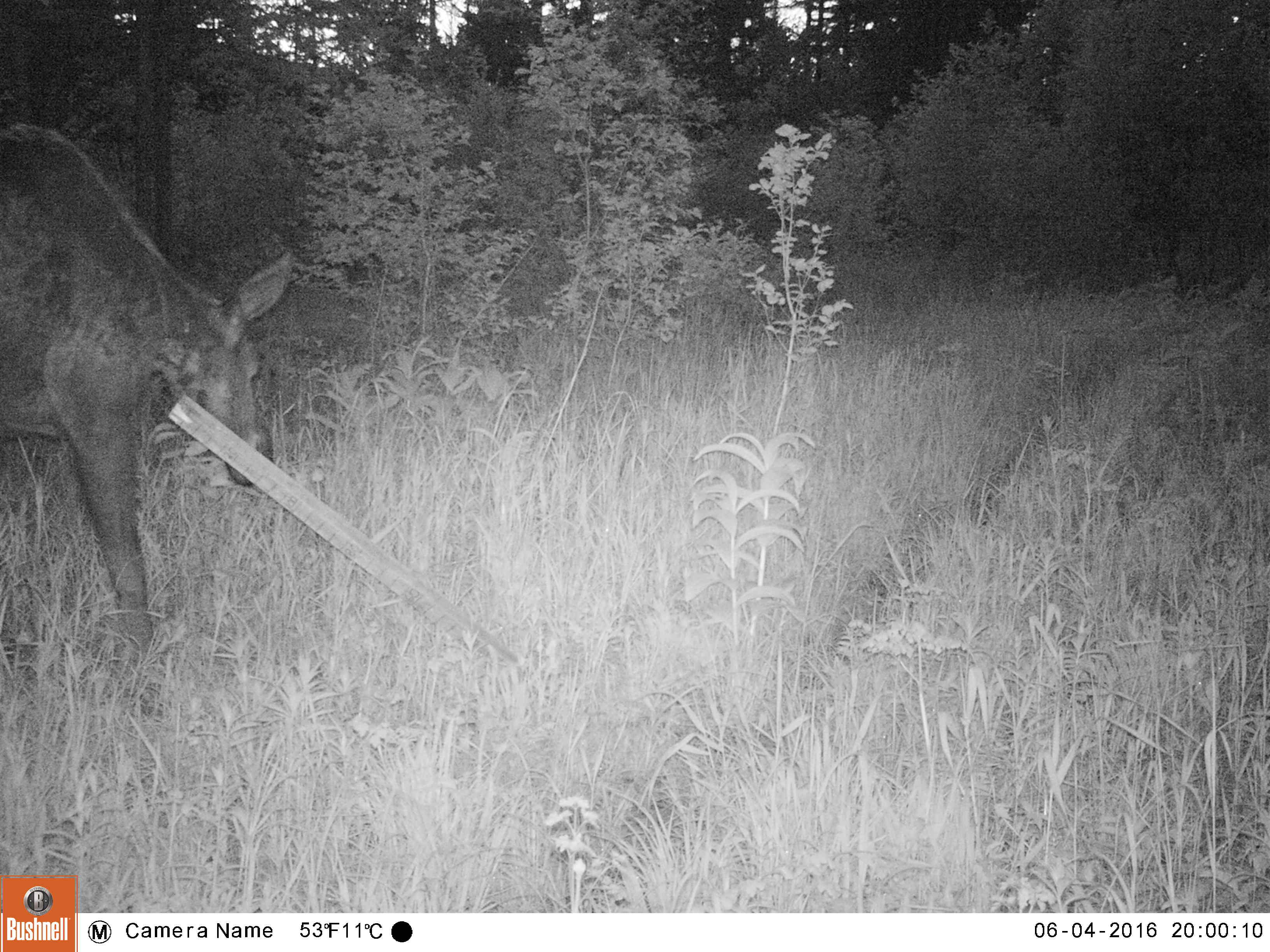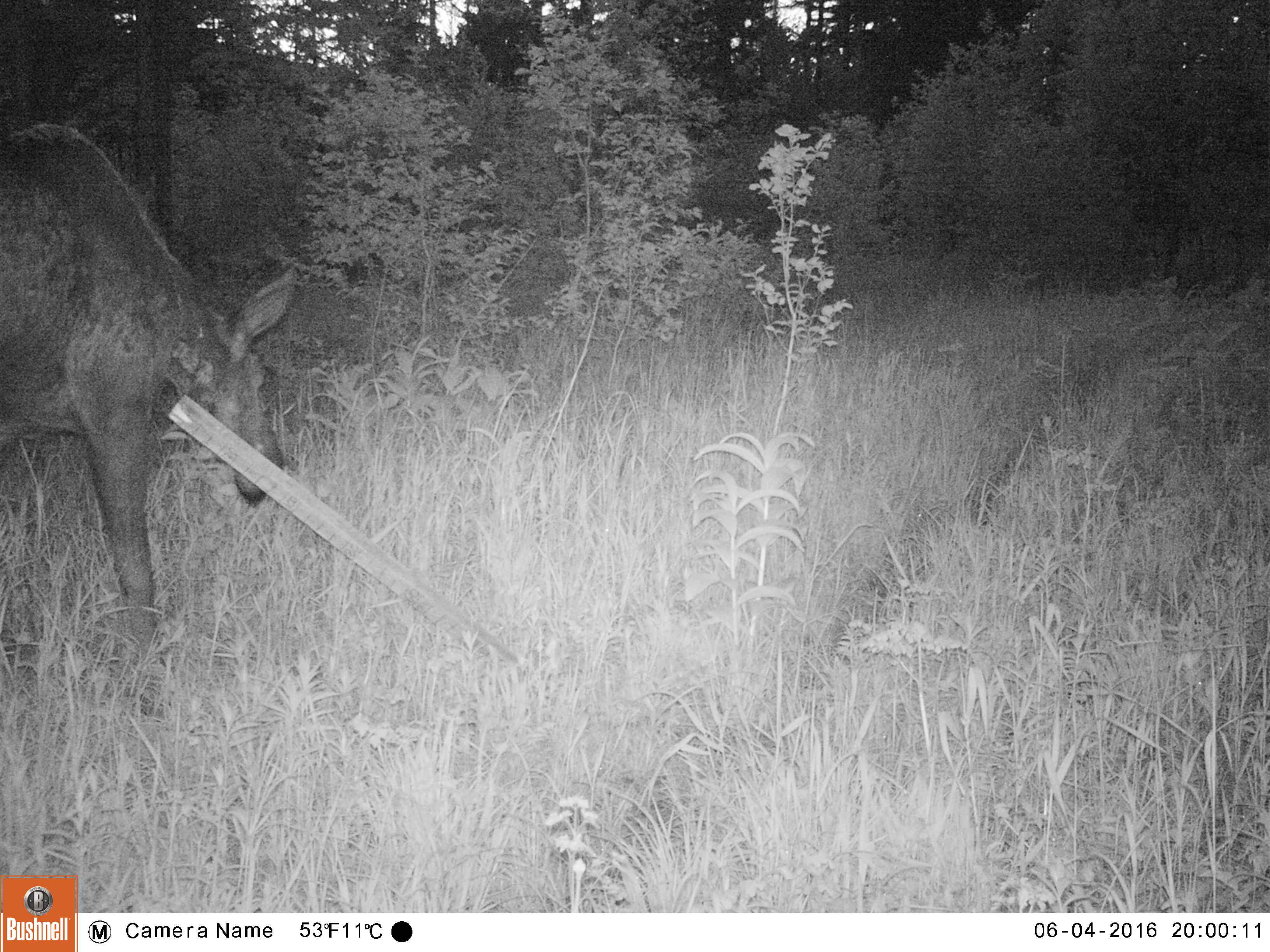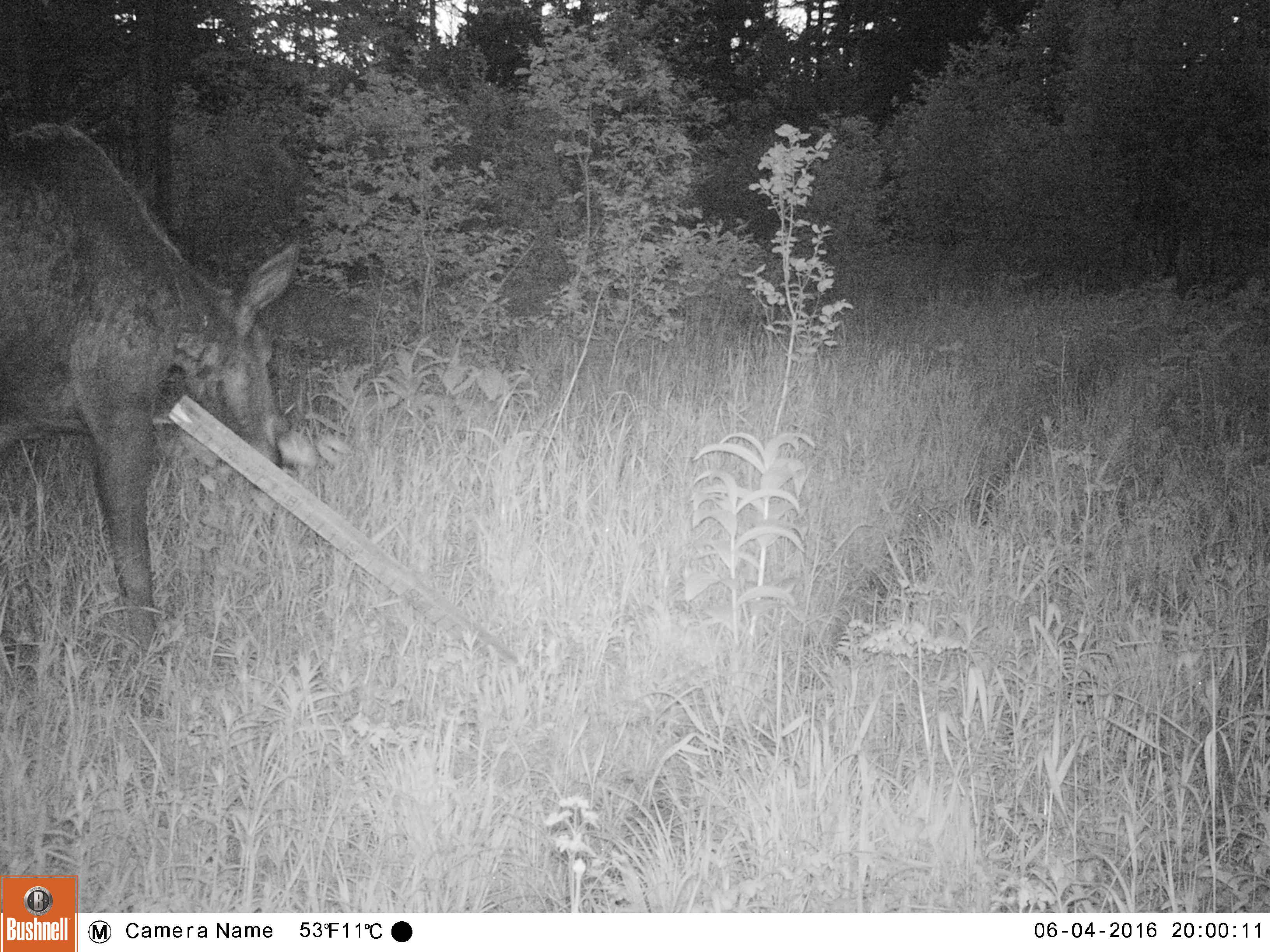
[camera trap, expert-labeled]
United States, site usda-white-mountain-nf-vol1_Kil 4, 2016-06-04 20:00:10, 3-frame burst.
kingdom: Animalia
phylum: Chordata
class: Mammalia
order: Artiodactyla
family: Cervidae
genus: Alces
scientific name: Alces alces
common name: moose